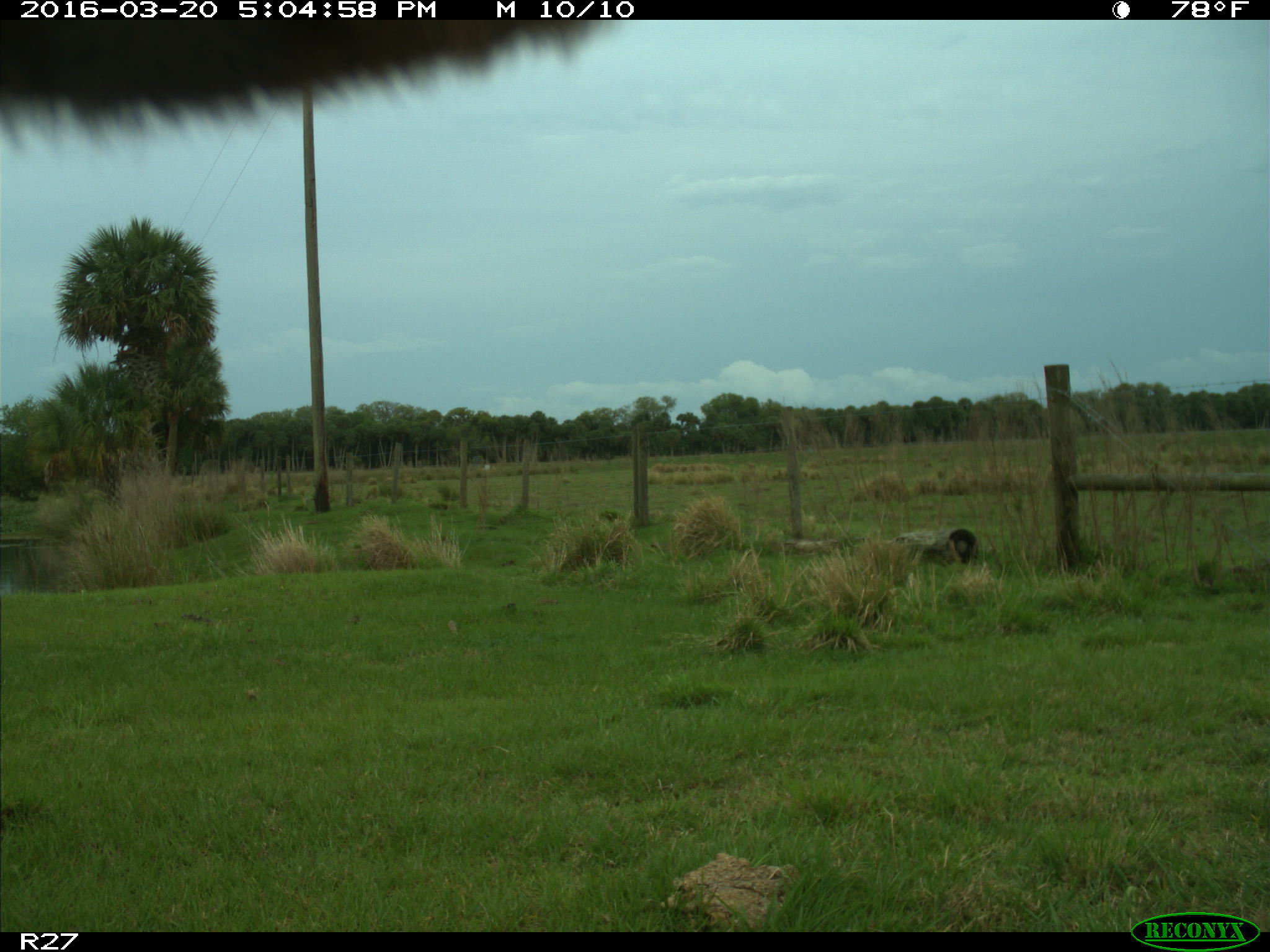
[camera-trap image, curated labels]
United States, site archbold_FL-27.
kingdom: Animalia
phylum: Chordata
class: Mammalia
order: Artiodactyla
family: Bovidae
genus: Bos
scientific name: Bos taurus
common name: domestic cow